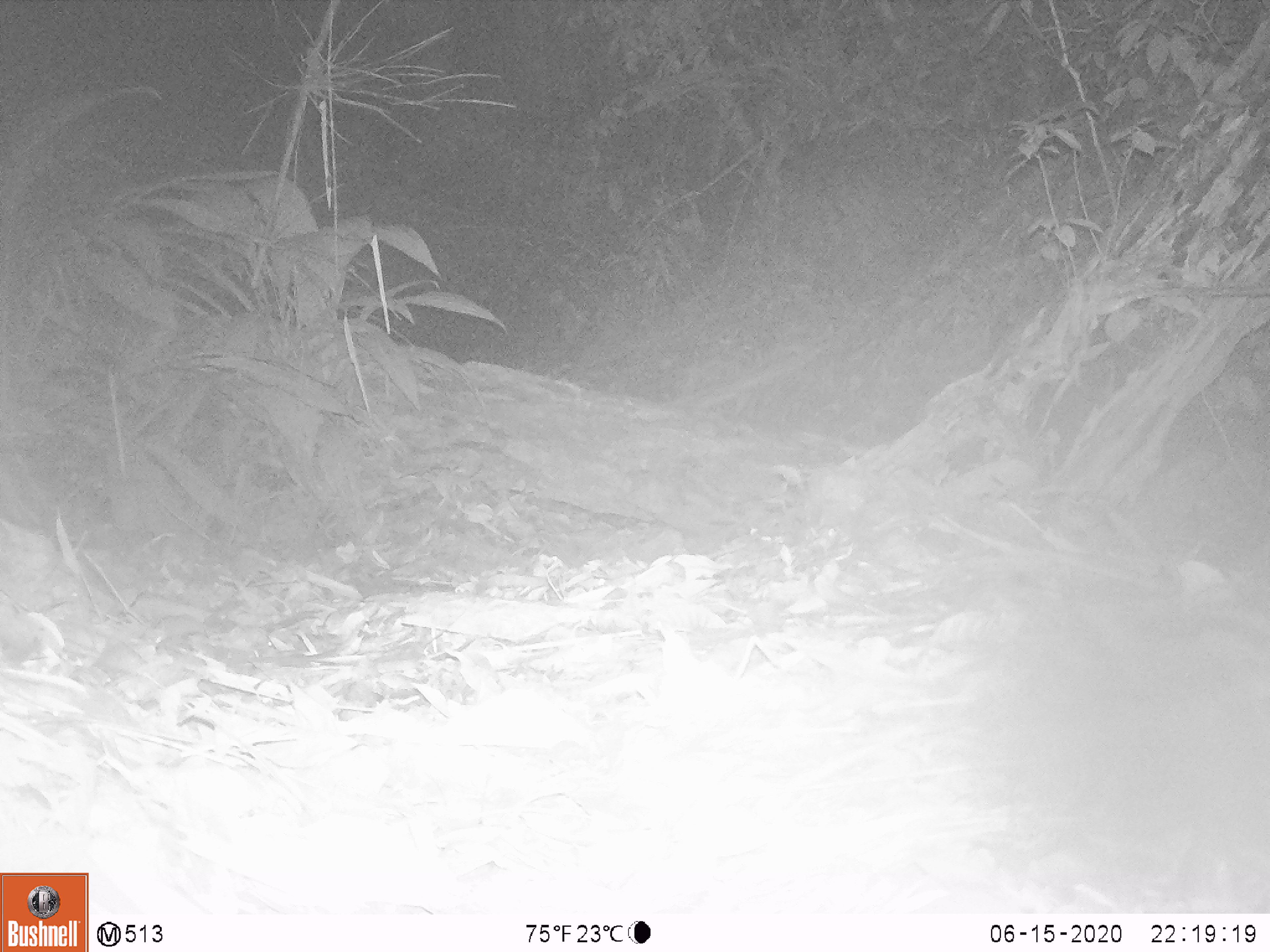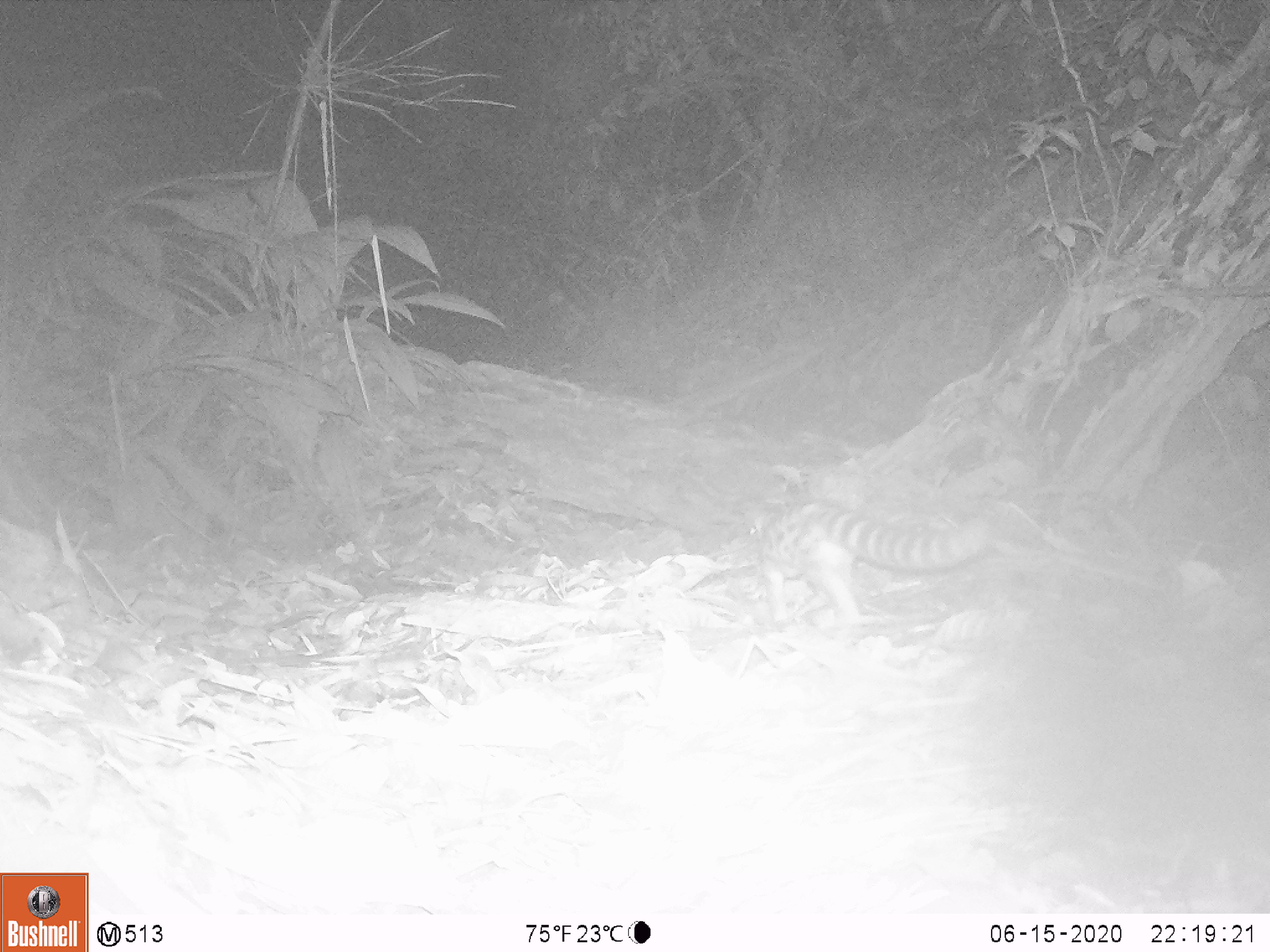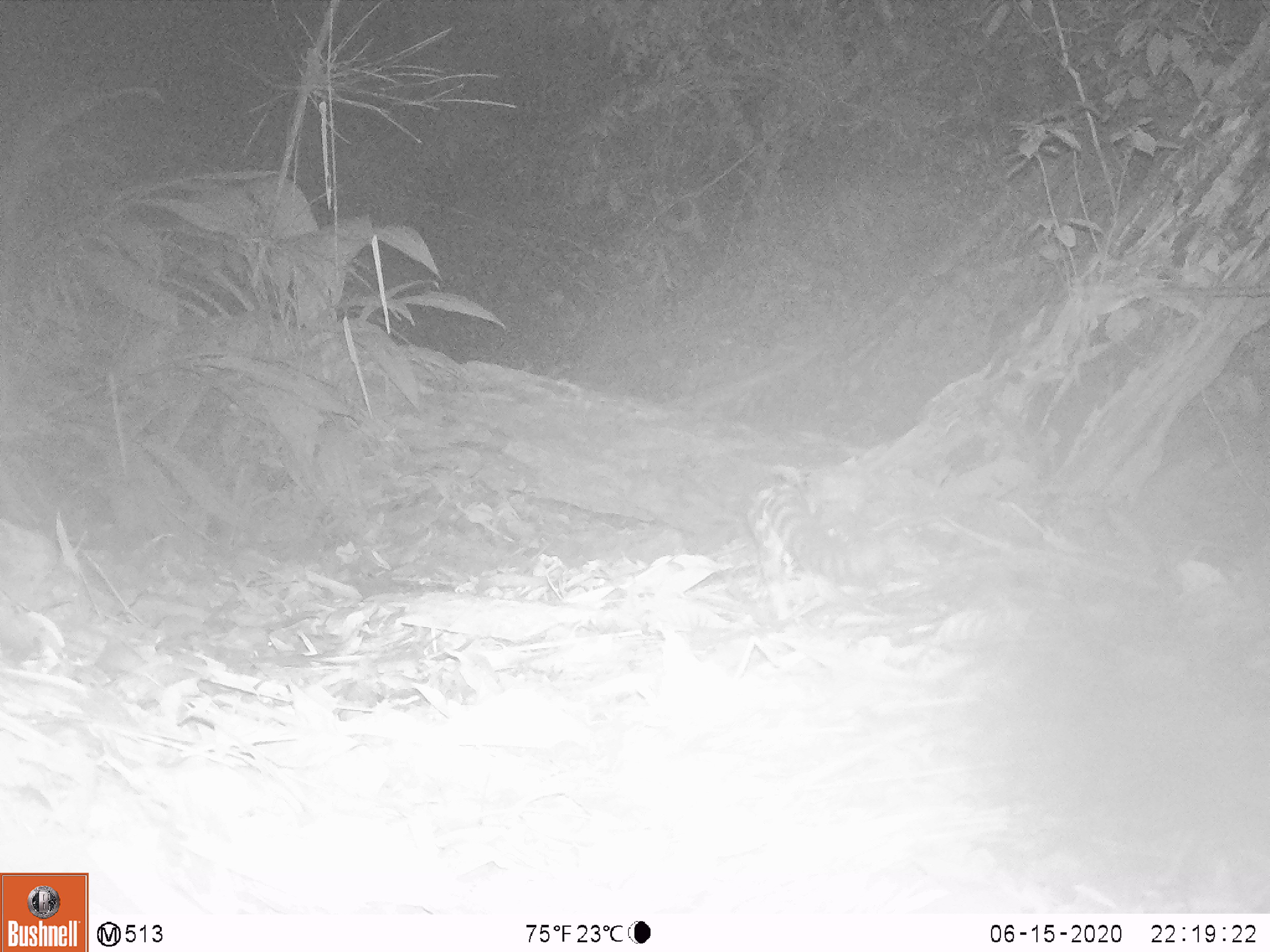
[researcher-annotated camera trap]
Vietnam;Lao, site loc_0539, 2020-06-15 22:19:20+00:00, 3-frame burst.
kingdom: Animalia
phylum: Chordata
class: Mammalia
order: Carnivora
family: Prionodontidae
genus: Prionodon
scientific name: Prionodon pardicolor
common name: spotted linsang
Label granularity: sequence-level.